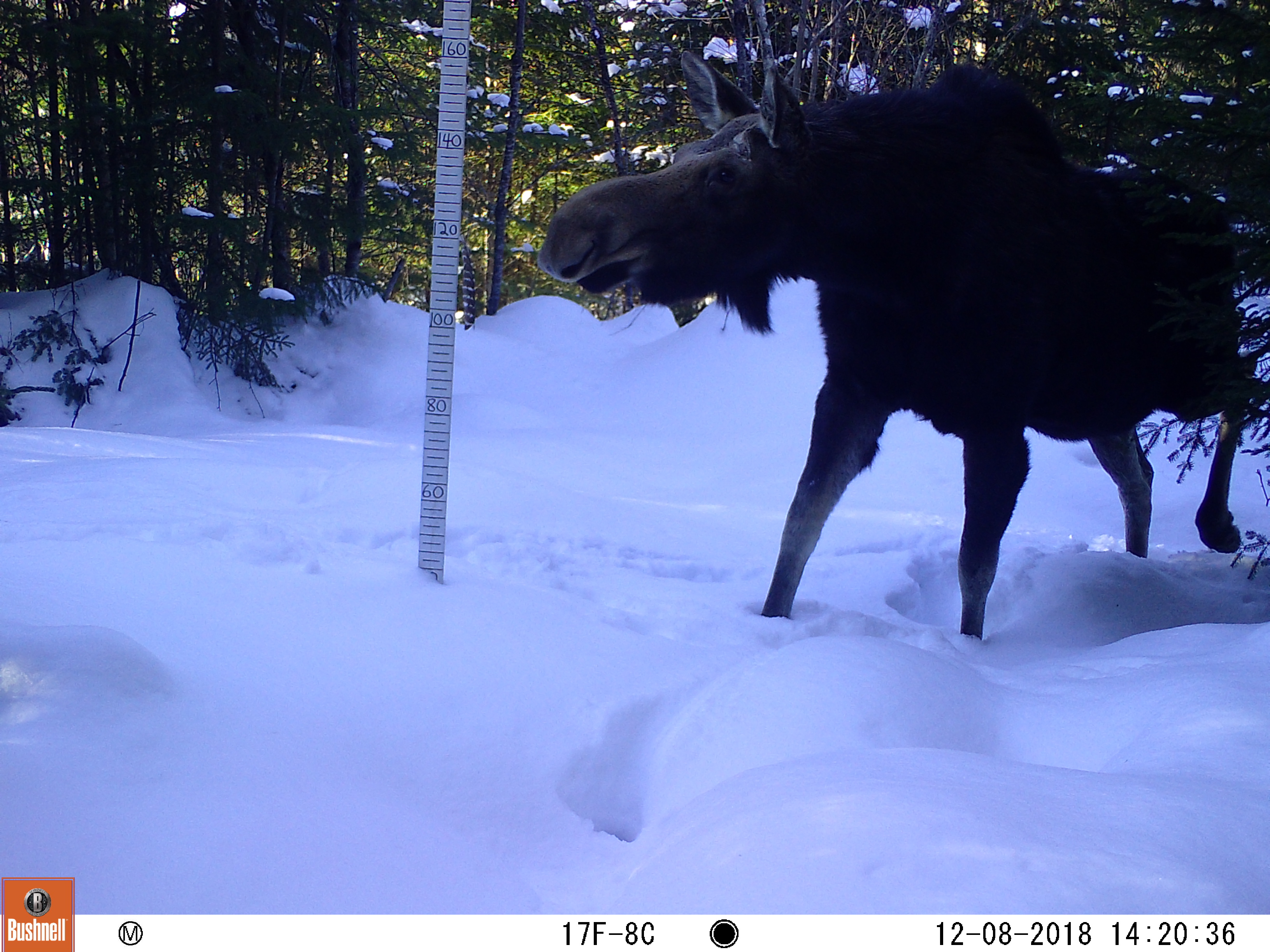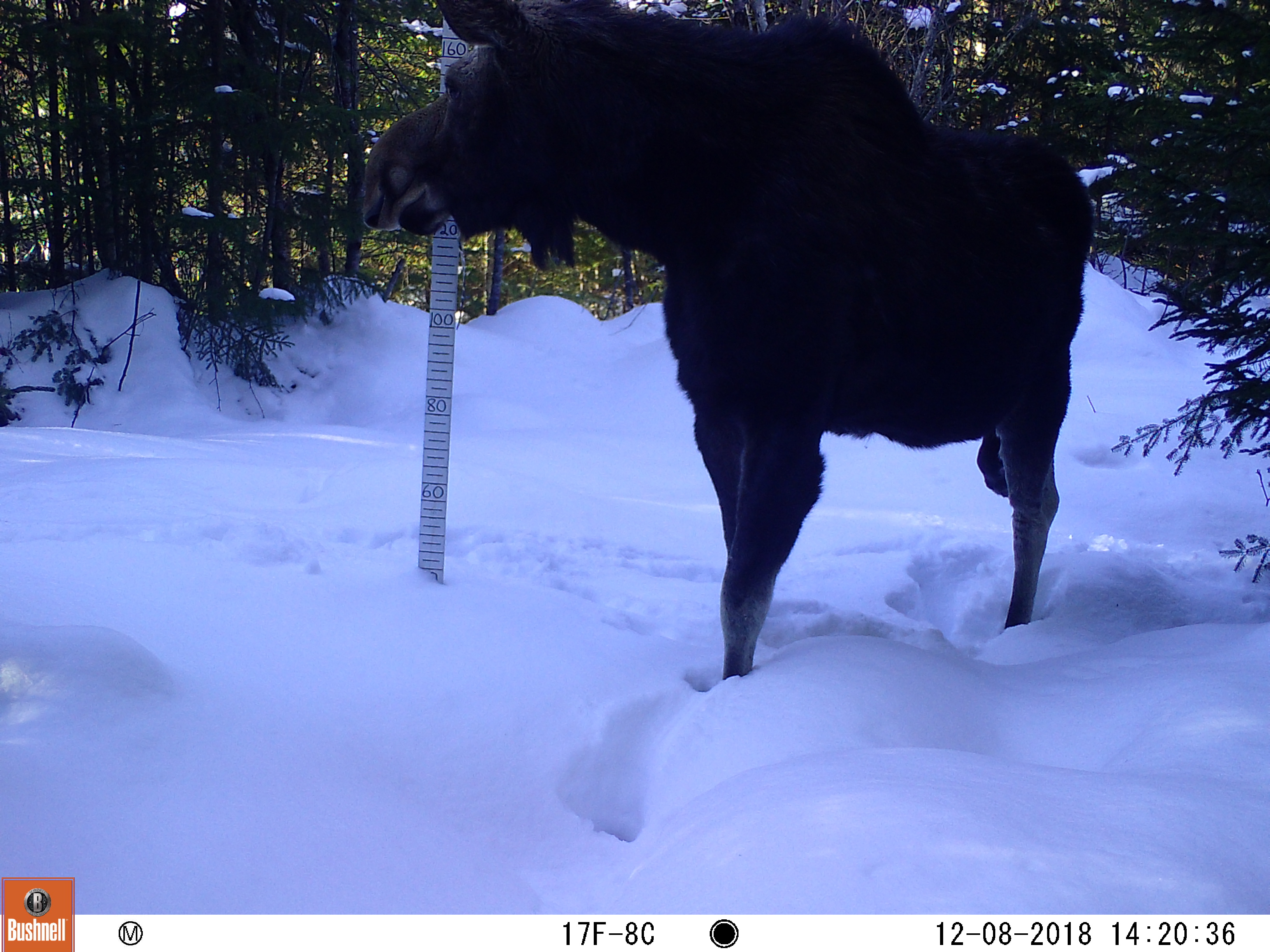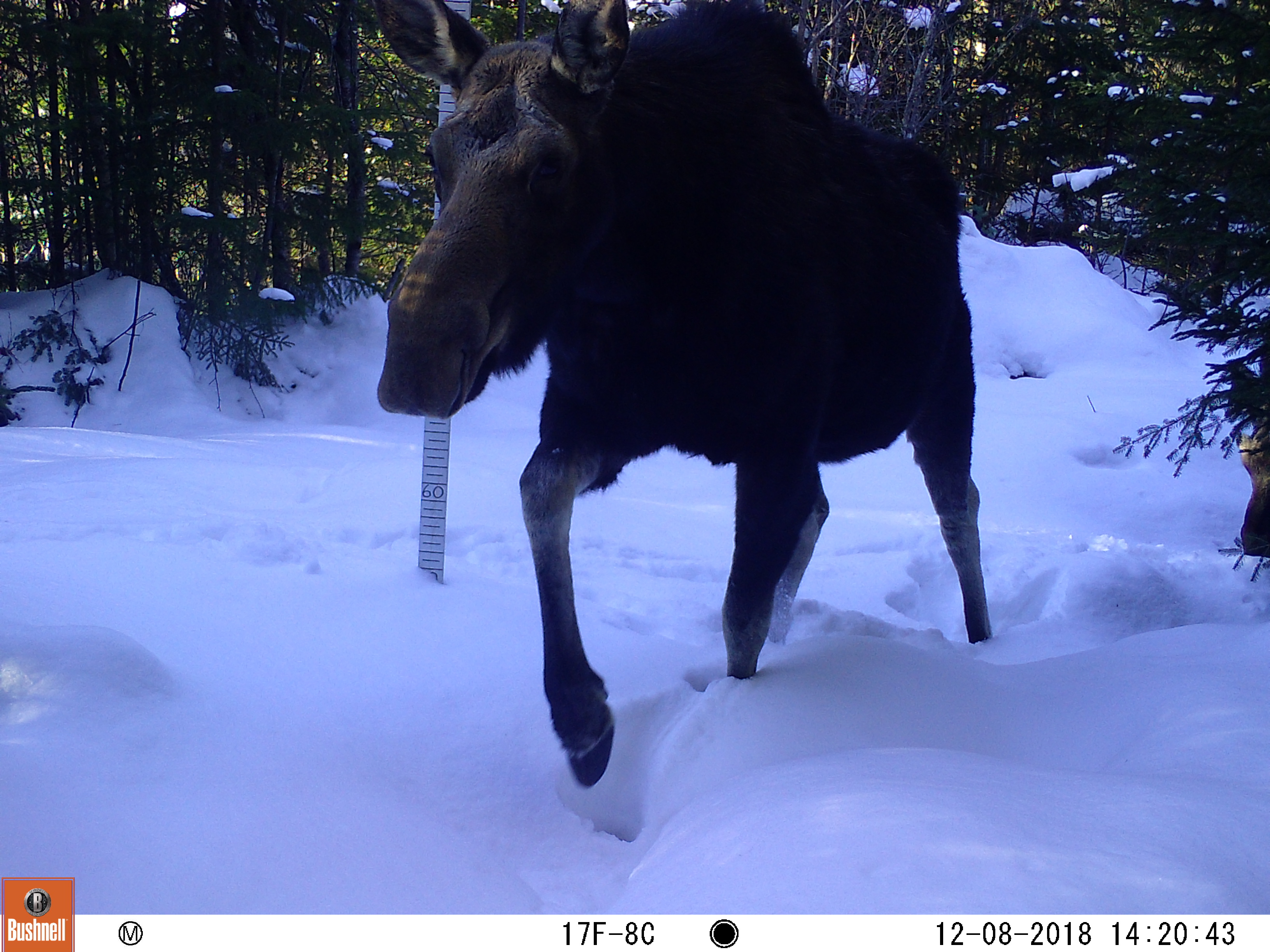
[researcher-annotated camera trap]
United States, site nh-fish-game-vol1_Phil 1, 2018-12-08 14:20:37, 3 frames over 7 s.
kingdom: Animalia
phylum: Chordata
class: Mammalia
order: Artiodactyla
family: Cervidae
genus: Alces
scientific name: Alces alces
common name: moose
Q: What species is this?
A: Moose (Alces alces).